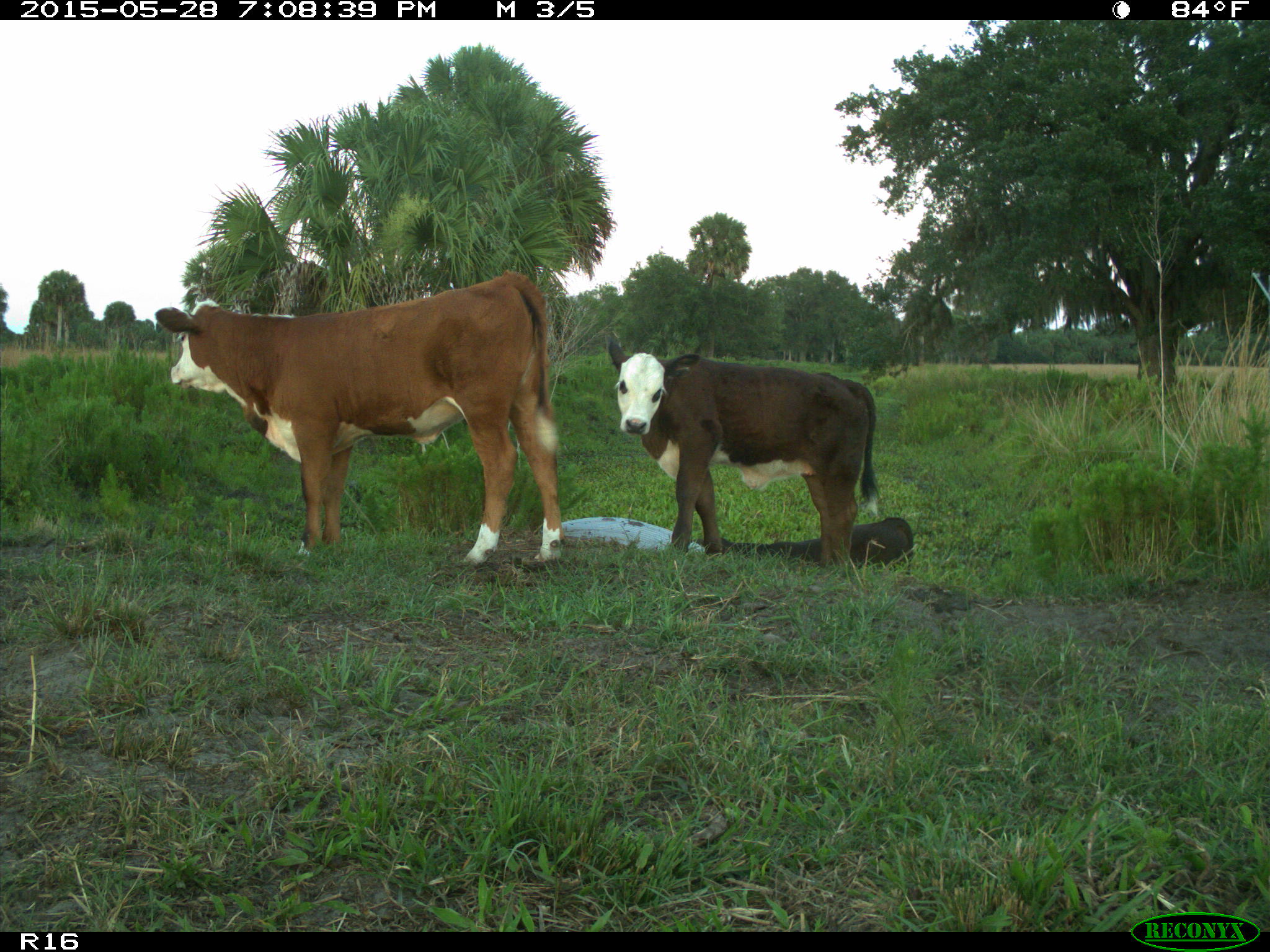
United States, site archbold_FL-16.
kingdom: Animalia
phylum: Chordata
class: Mammalia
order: Artiodactyla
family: Bovidae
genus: Bos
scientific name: Bos taurus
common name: domestic cow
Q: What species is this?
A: Bos taurus (domestic cow).